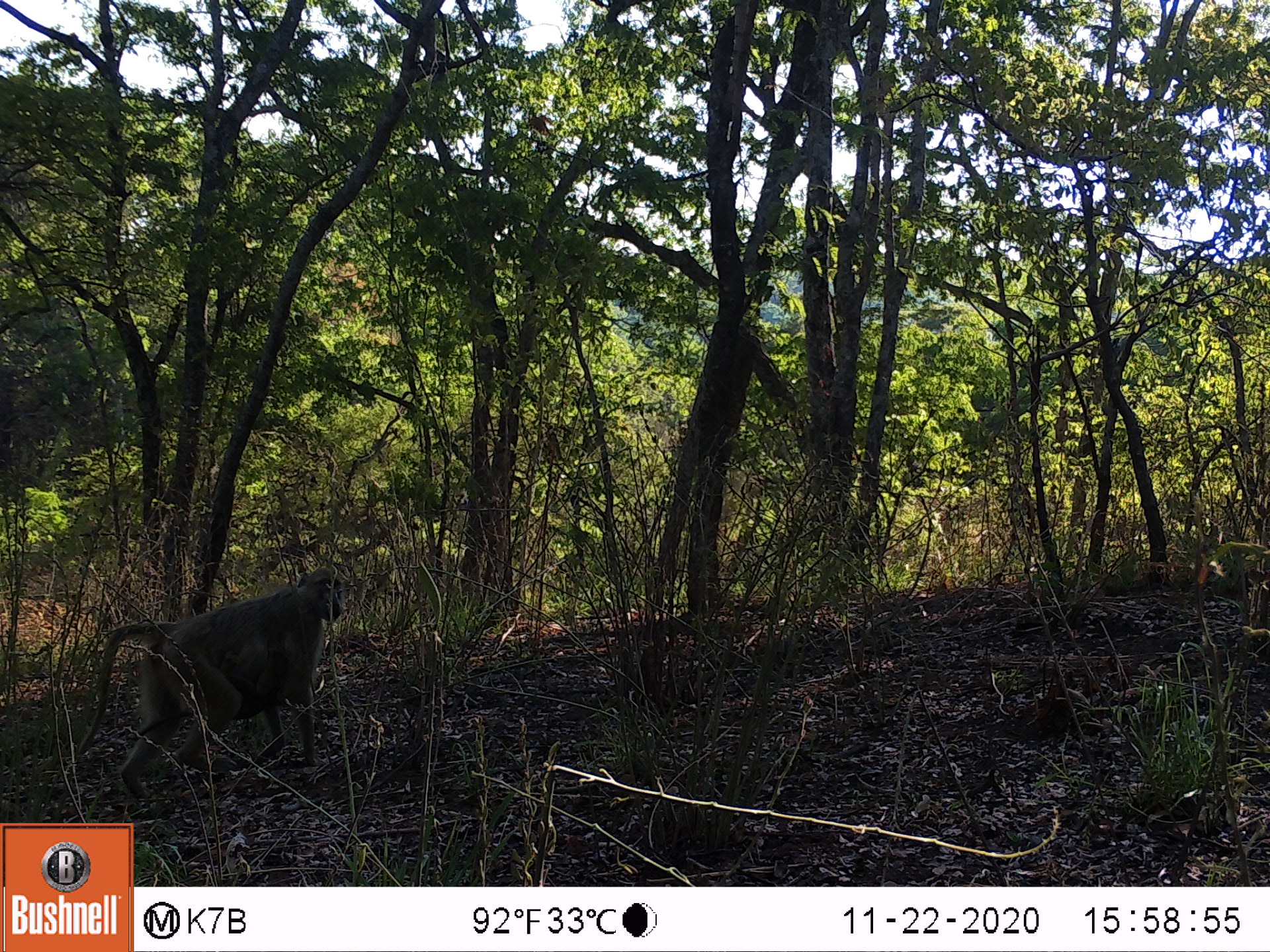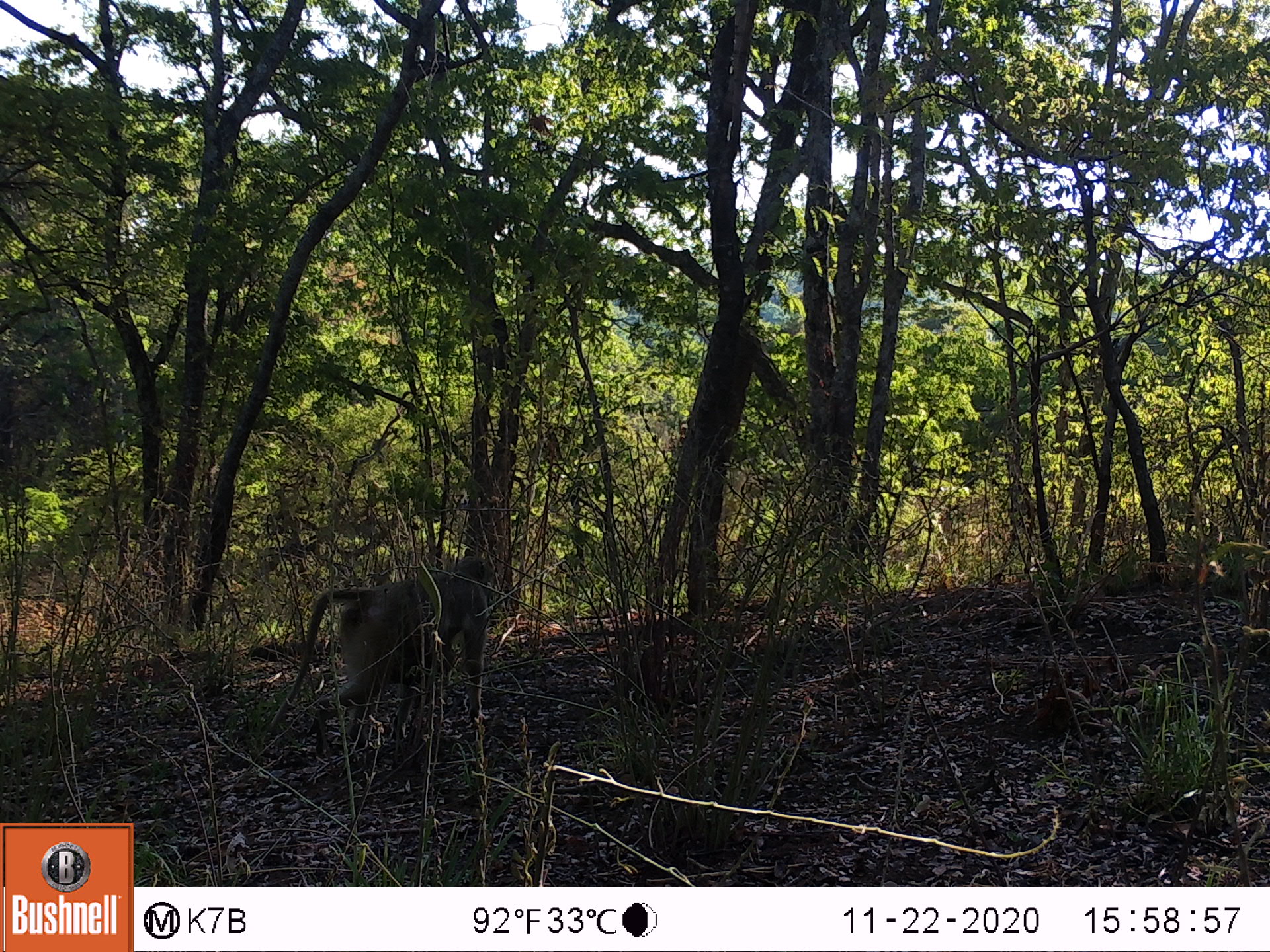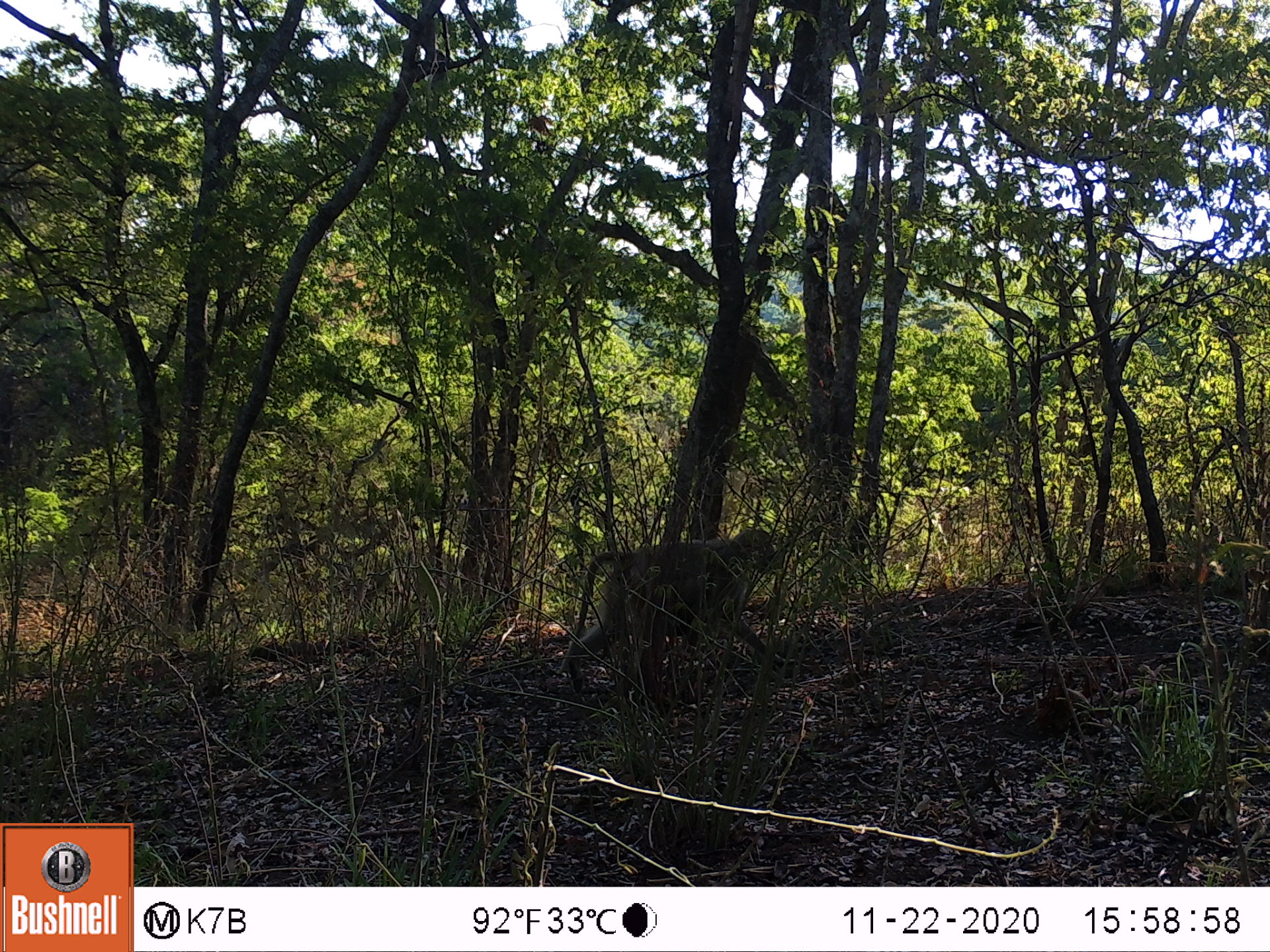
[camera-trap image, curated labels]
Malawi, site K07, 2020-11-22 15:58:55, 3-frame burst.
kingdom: Animalia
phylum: Chordata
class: Mammalia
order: Primates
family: Cercopithecidae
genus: Papio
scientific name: Papio cynocephalus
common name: yellow baboon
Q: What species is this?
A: Yellow baboon (Papio cynocephalus).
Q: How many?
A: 2.